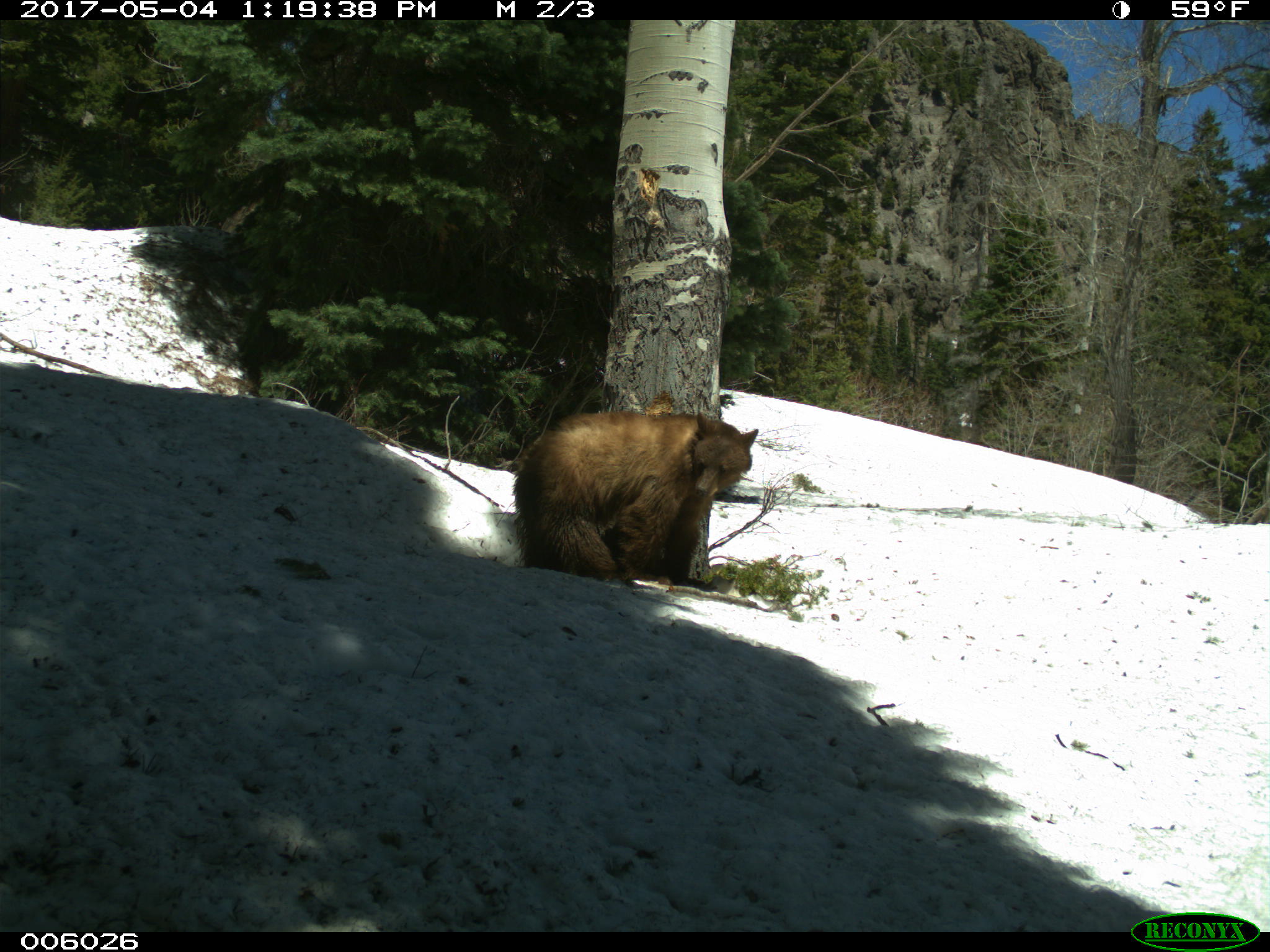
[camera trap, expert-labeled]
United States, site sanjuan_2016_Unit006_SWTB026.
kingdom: Animalia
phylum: Chordata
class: Mammalia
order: Carnivora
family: Ursidae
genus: Ursus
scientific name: Ursus americanus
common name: american black bear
Ursus americanus (american black bear).